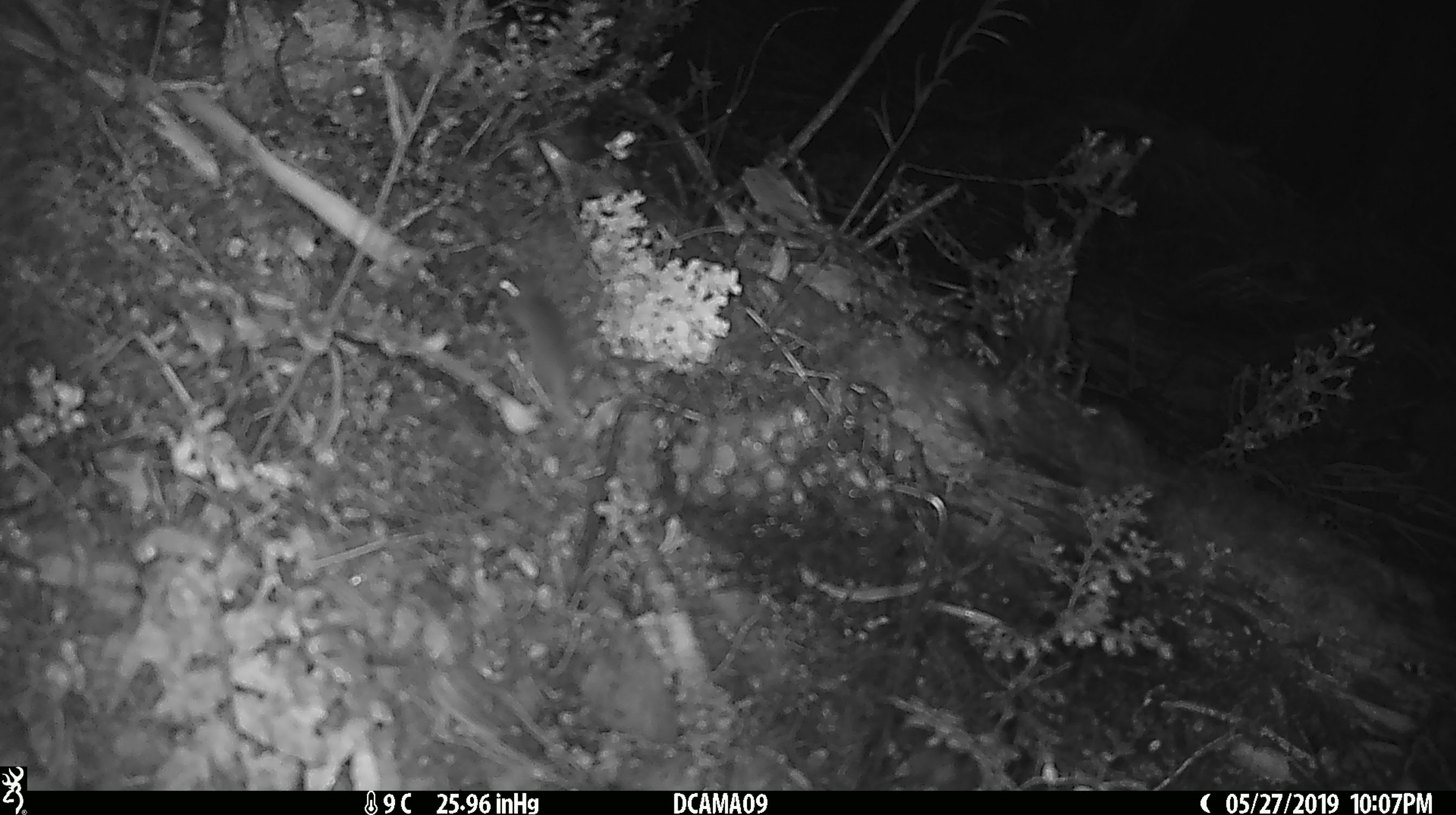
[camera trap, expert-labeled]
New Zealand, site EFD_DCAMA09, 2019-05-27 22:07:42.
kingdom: Animalia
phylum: Chordata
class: Mammalia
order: Rodentia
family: Muridae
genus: Mus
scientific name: Mus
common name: mouse